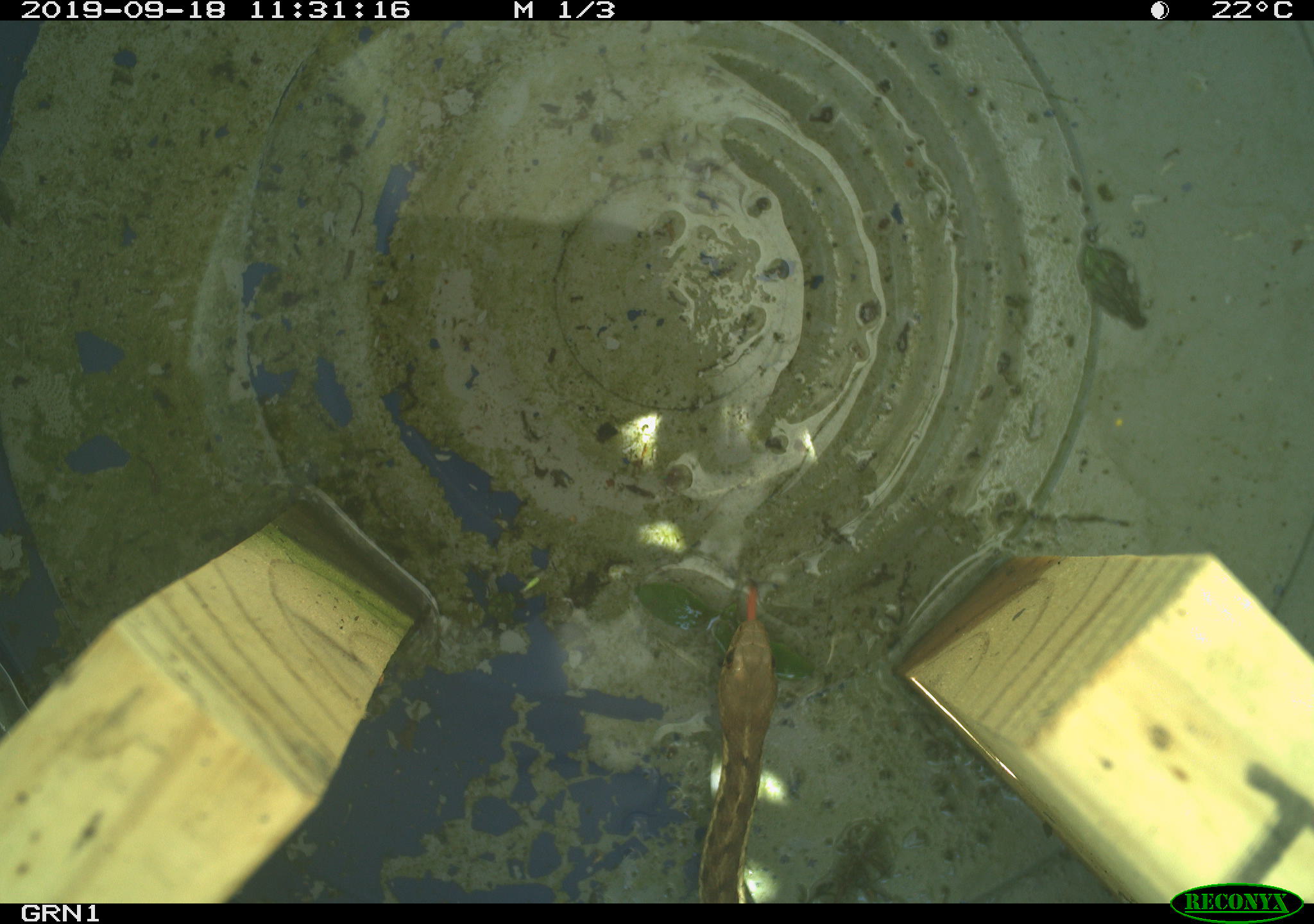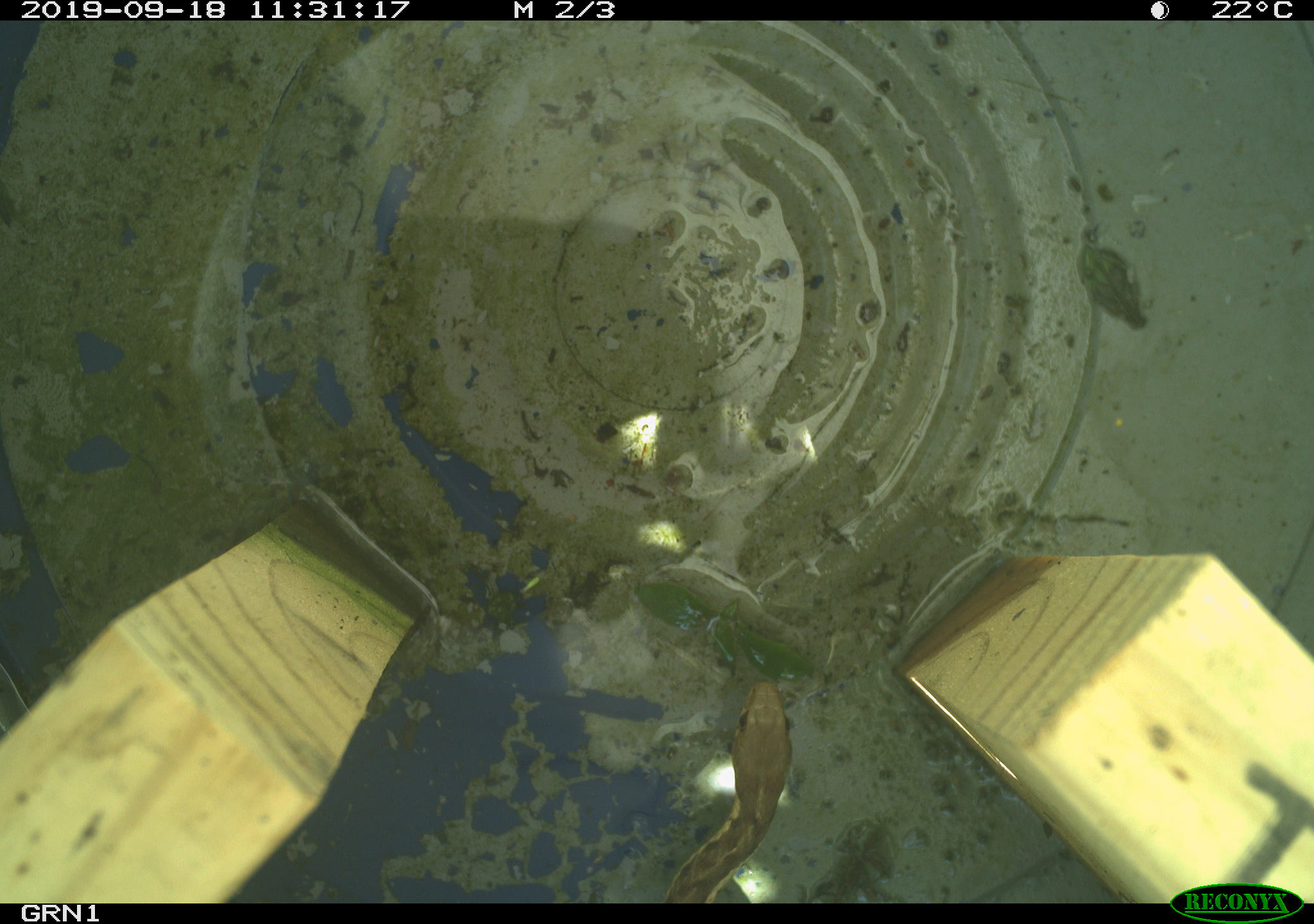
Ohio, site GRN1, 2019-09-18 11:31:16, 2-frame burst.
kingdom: Animalia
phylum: Chordata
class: Reptilia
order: Squamata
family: Colubridae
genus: Thamnophis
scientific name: Thamnophis sirtalis sirtalis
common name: eastern gartersnake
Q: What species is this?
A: Eastern gartersnake (Thamnophis sirtalis sirtalis).